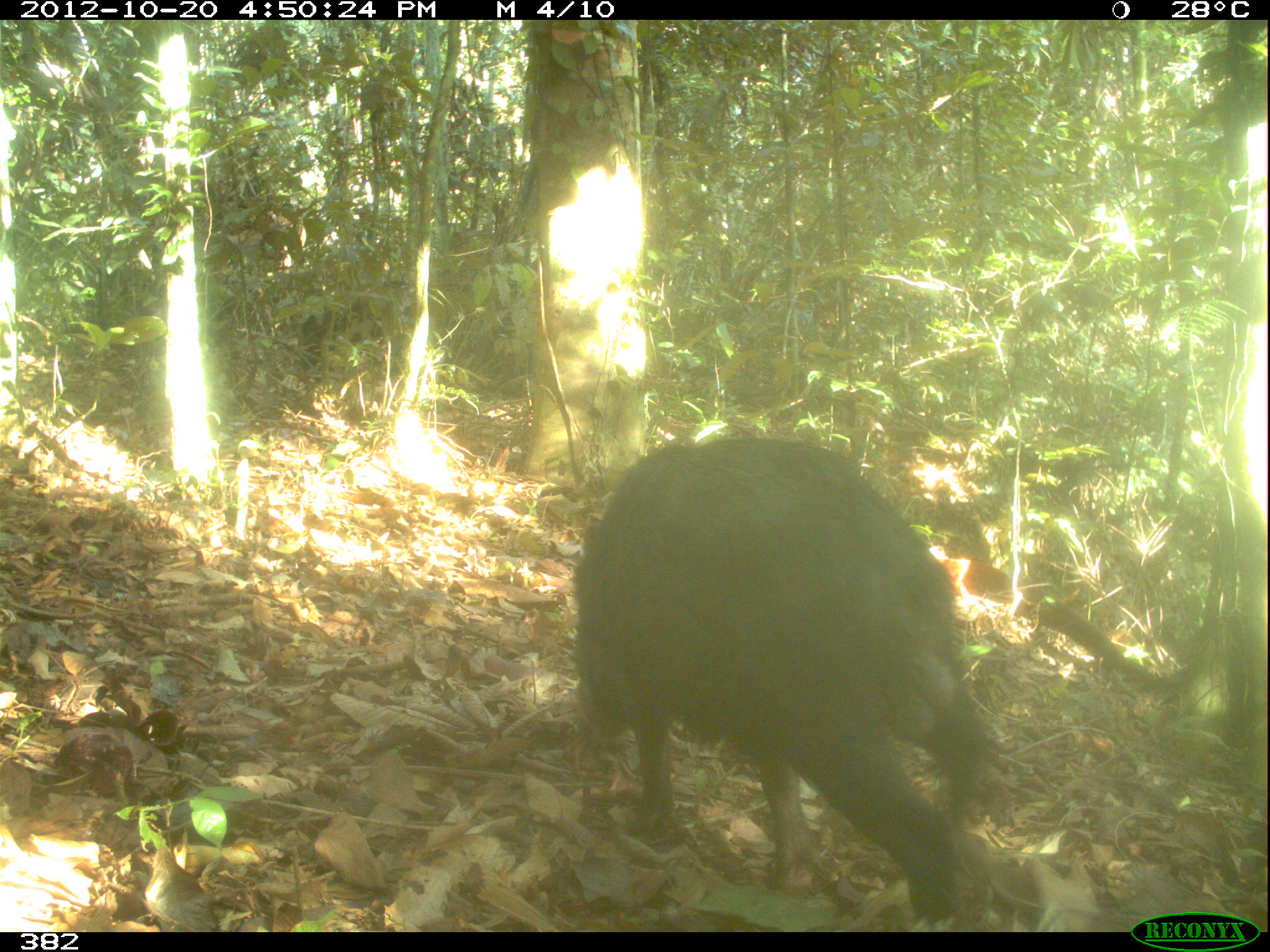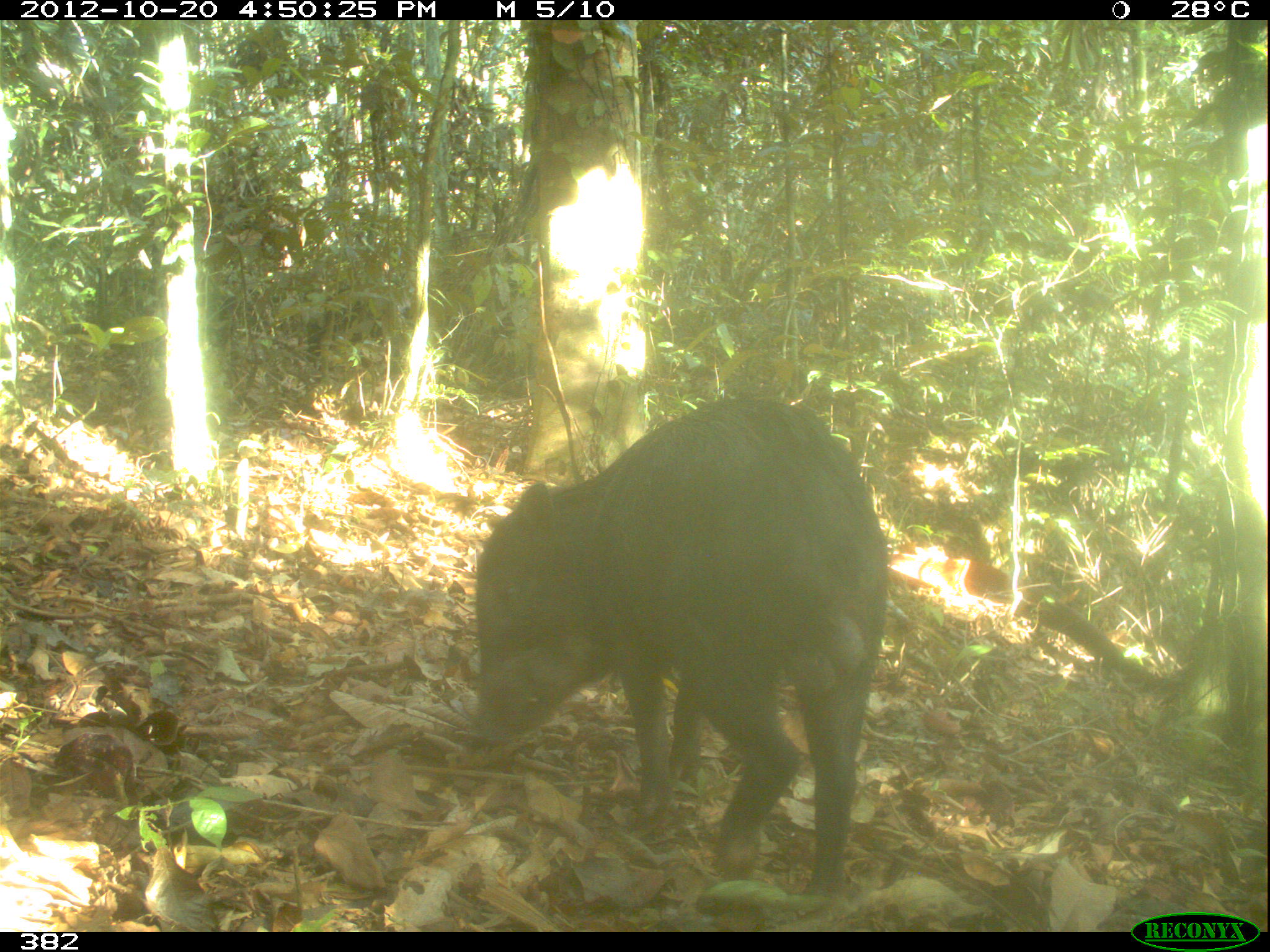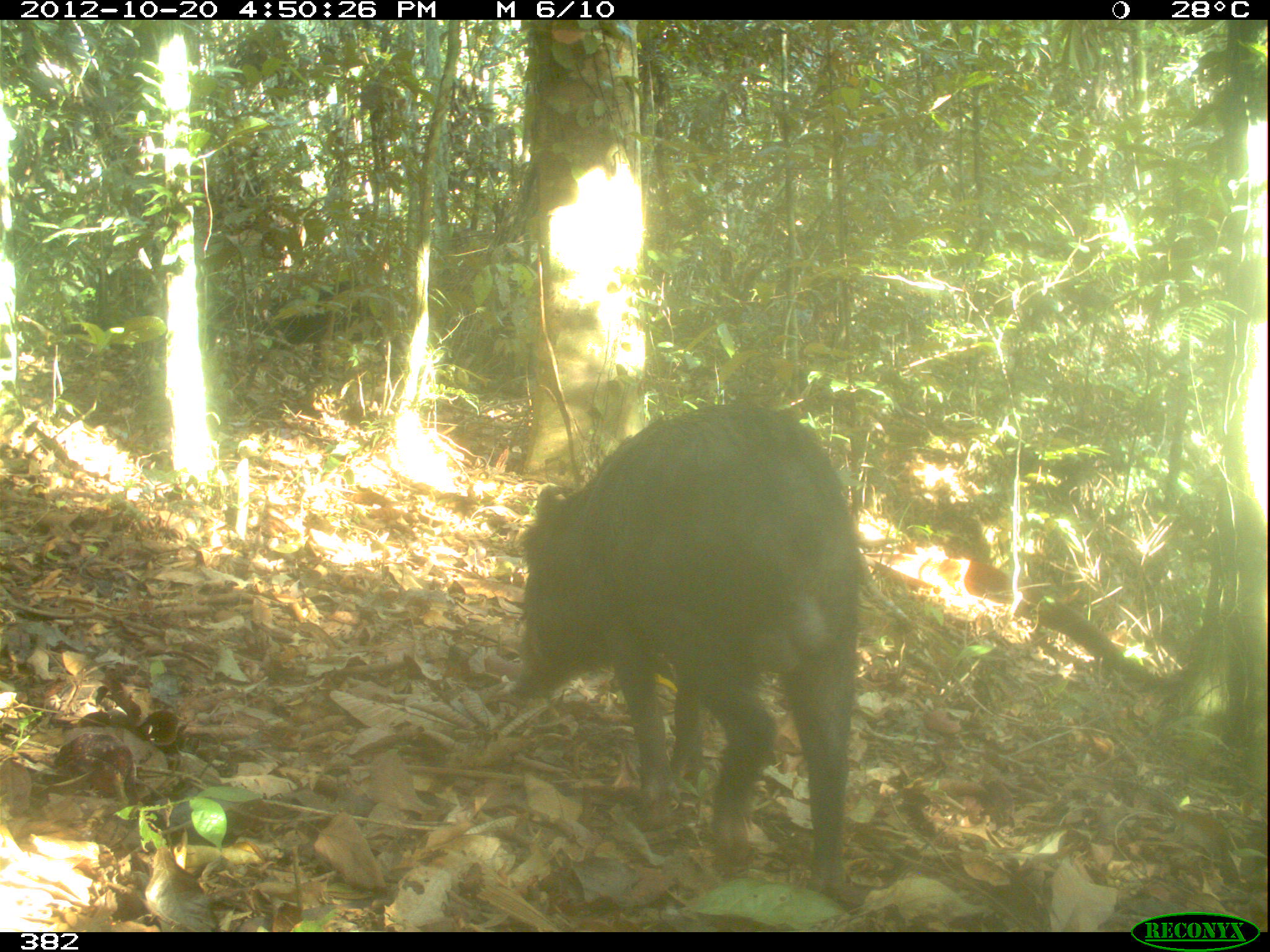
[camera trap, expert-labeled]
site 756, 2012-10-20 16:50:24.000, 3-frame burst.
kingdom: Animalia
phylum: Chordata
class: Mammalia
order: Artiodactyla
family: Tayassuidae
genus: Tayassu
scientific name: Tayassu pecari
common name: white-lipped peccary